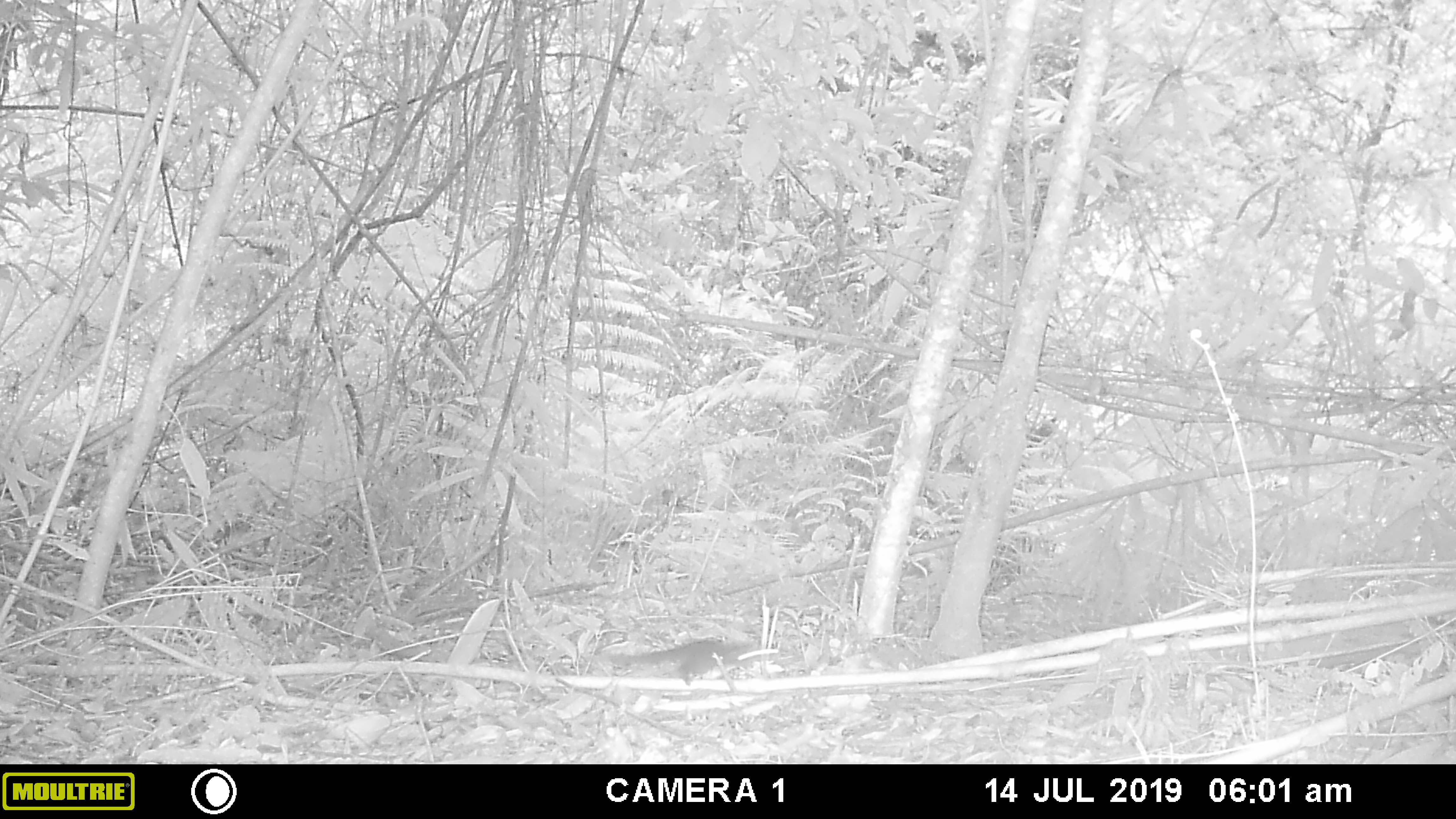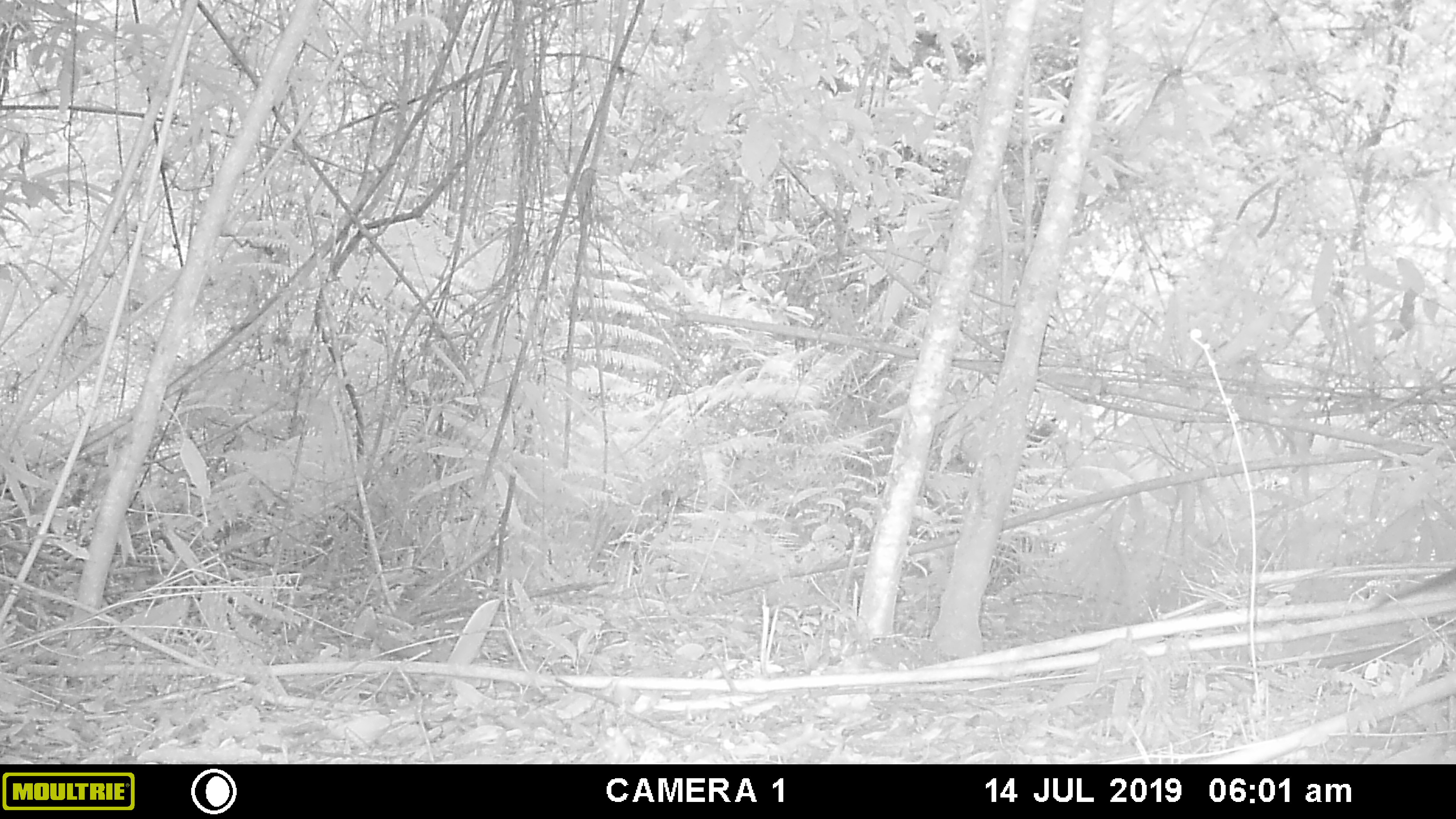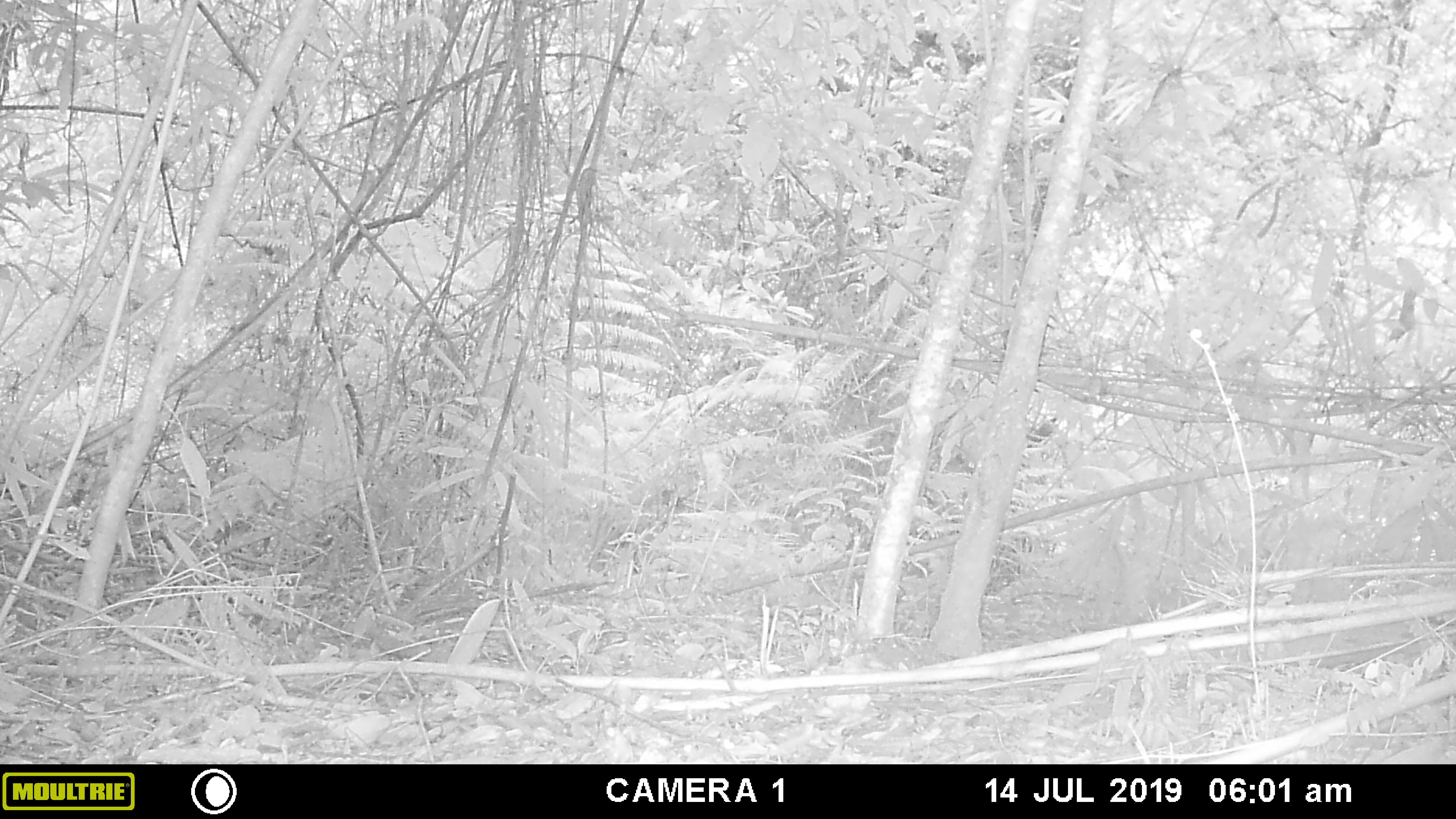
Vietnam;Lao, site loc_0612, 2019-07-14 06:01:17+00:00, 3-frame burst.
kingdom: Animalia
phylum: Chordata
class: Mammalia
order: Scandentia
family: Tupaiidae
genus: Tupaia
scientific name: Tupaia belangeri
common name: northern treeshrew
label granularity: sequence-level